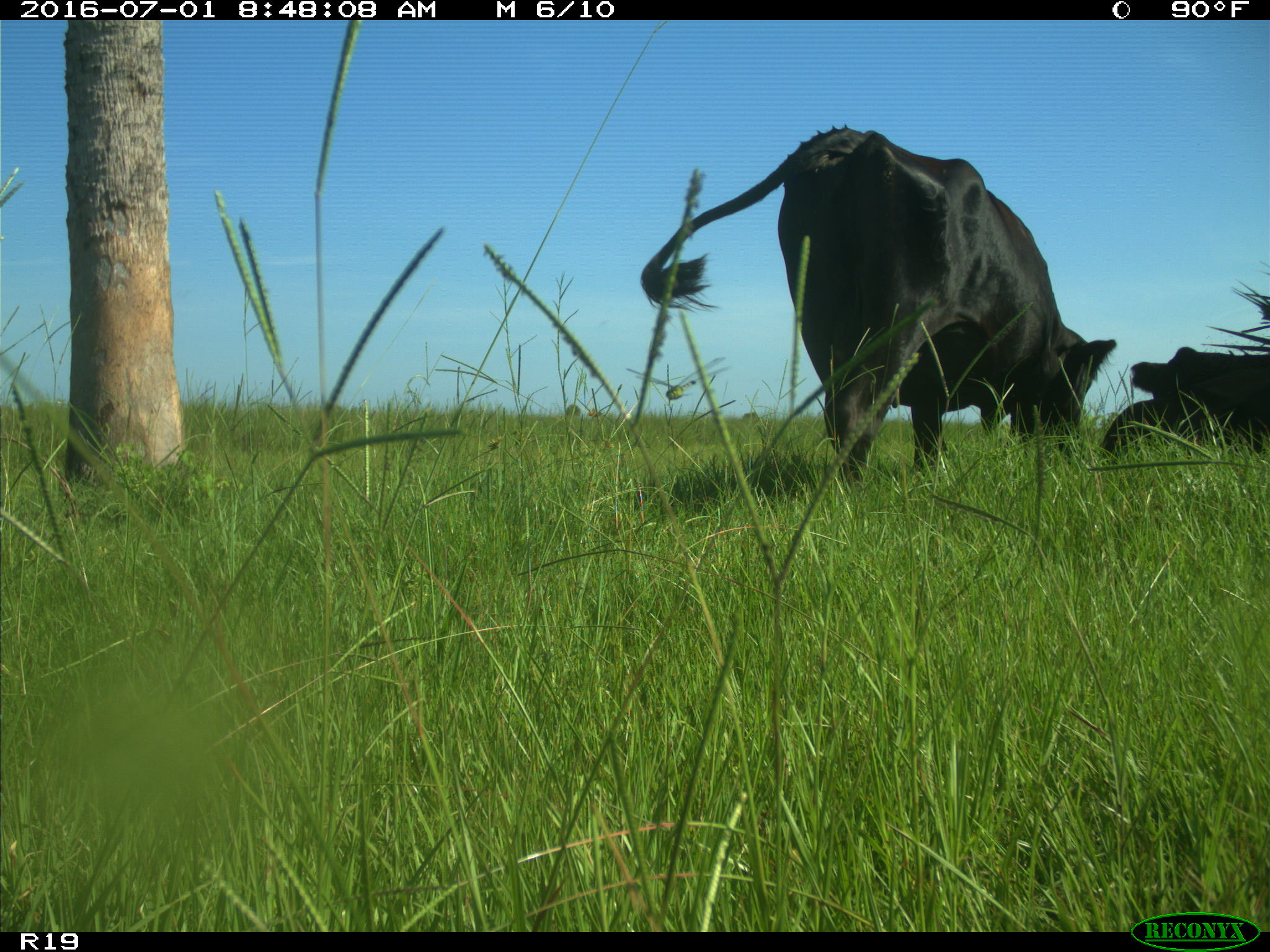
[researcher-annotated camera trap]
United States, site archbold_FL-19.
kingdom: Animalia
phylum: Chordata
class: Mammalia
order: Artiodactyla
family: Bovidae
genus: Bos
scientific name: Bos taurus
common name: domestic cow